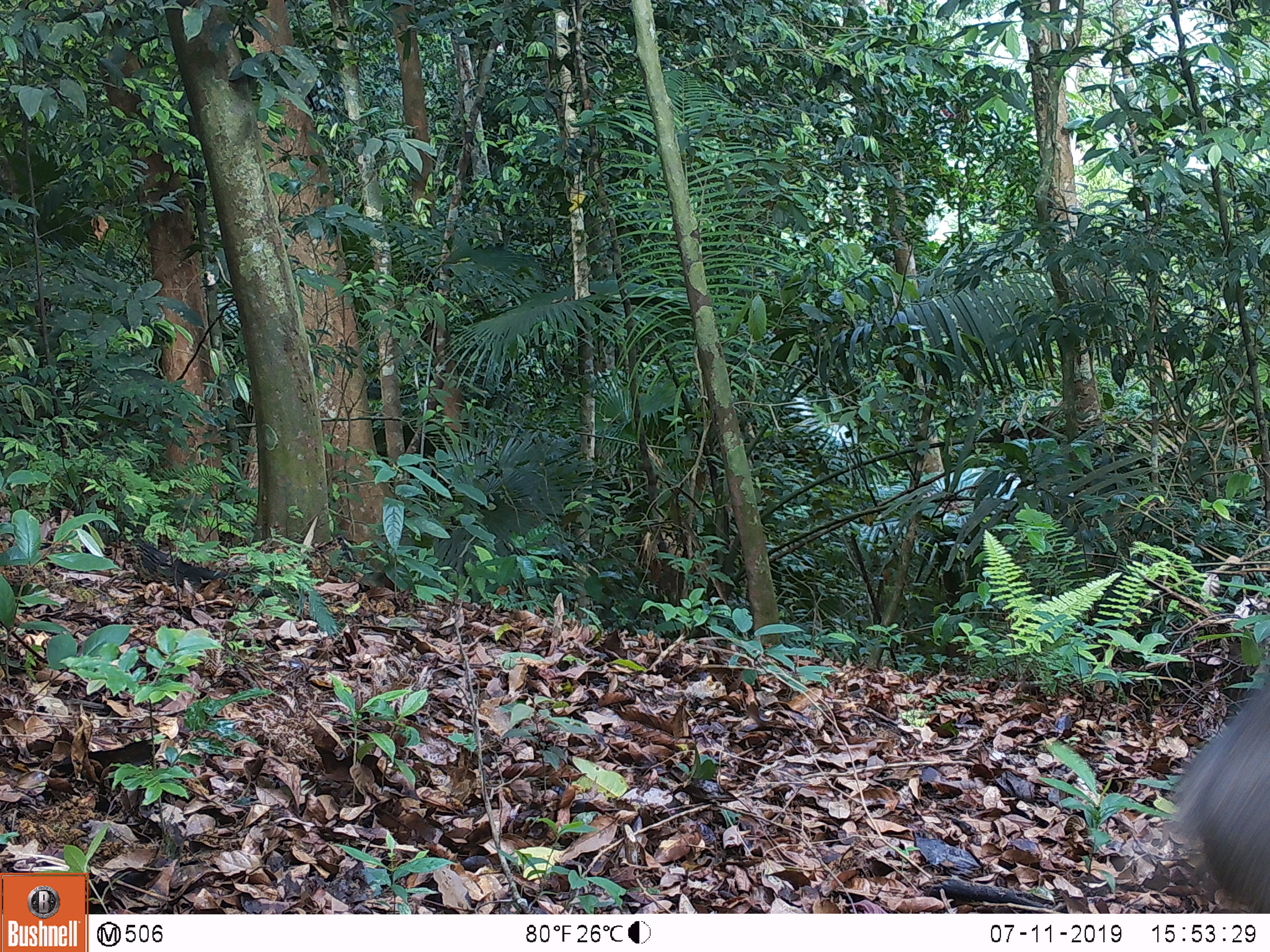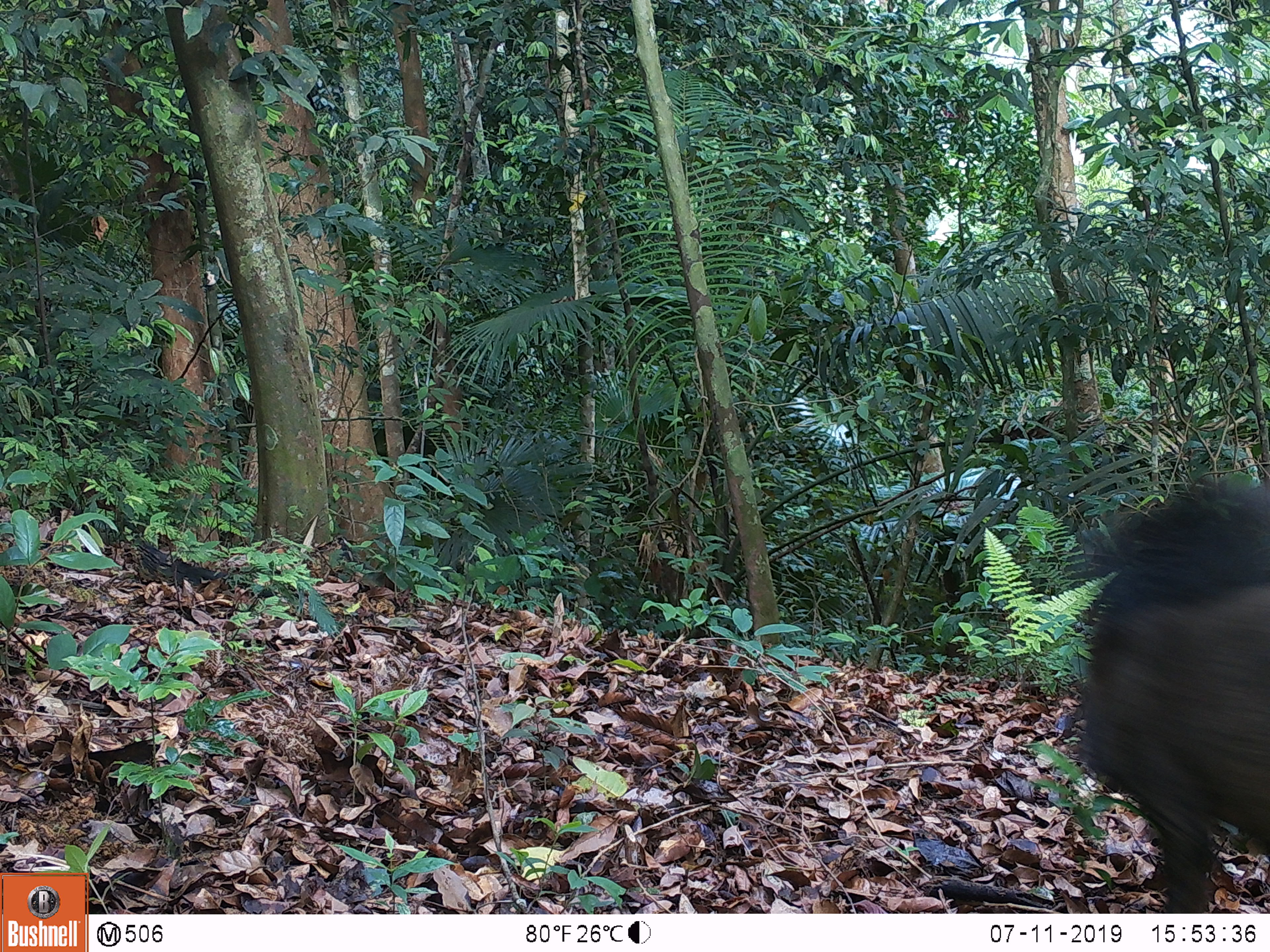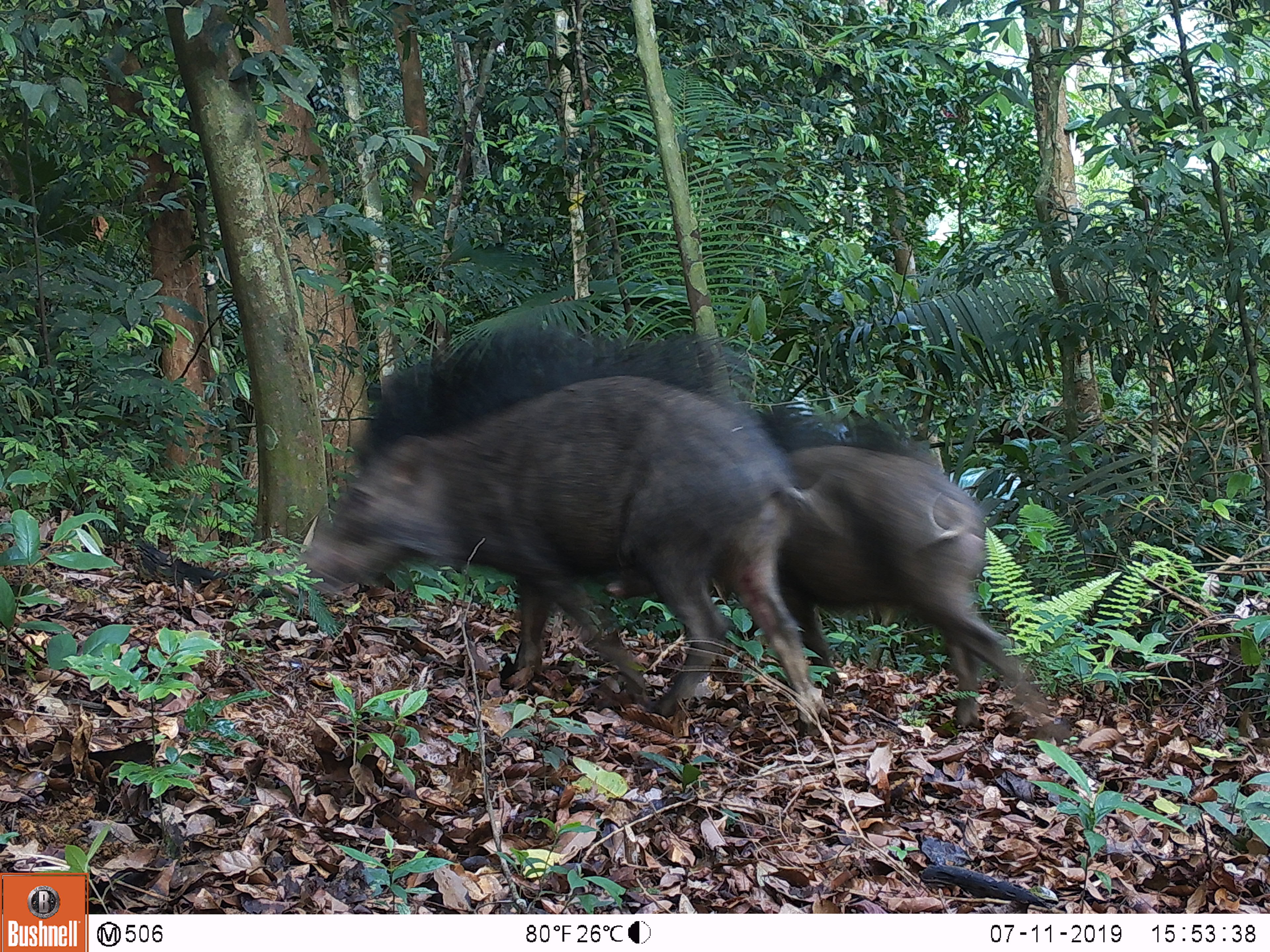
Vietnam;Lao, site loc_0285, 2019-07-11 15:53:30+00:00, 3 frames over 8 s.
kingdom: Animalia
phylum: Chordata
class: Mammalia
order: Artiodactyla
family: Suidae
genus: Sus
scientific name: Sus scrofa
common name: eurasian wild pig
Eurasian wild pig (Sus scrofa). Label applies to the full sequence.